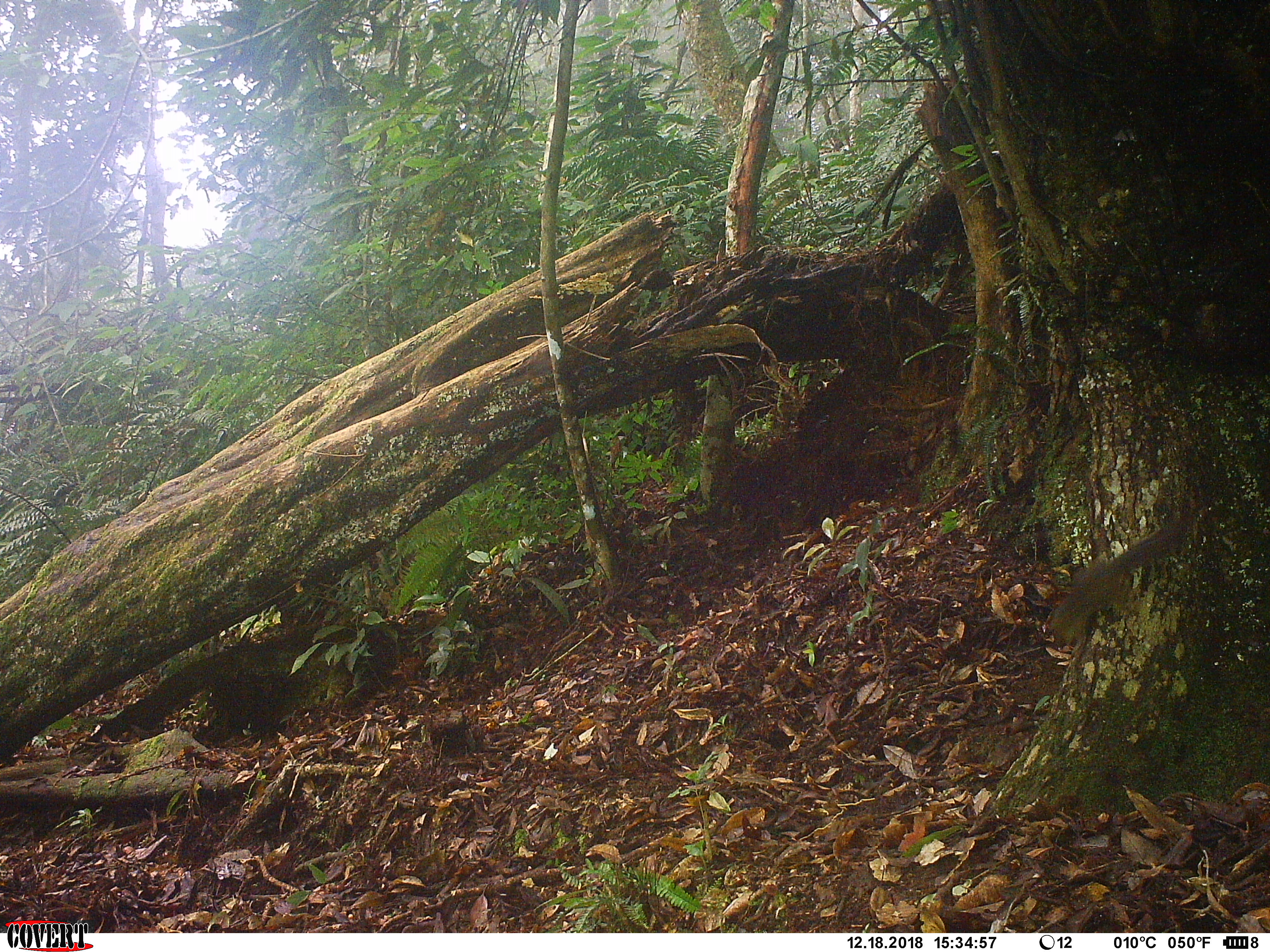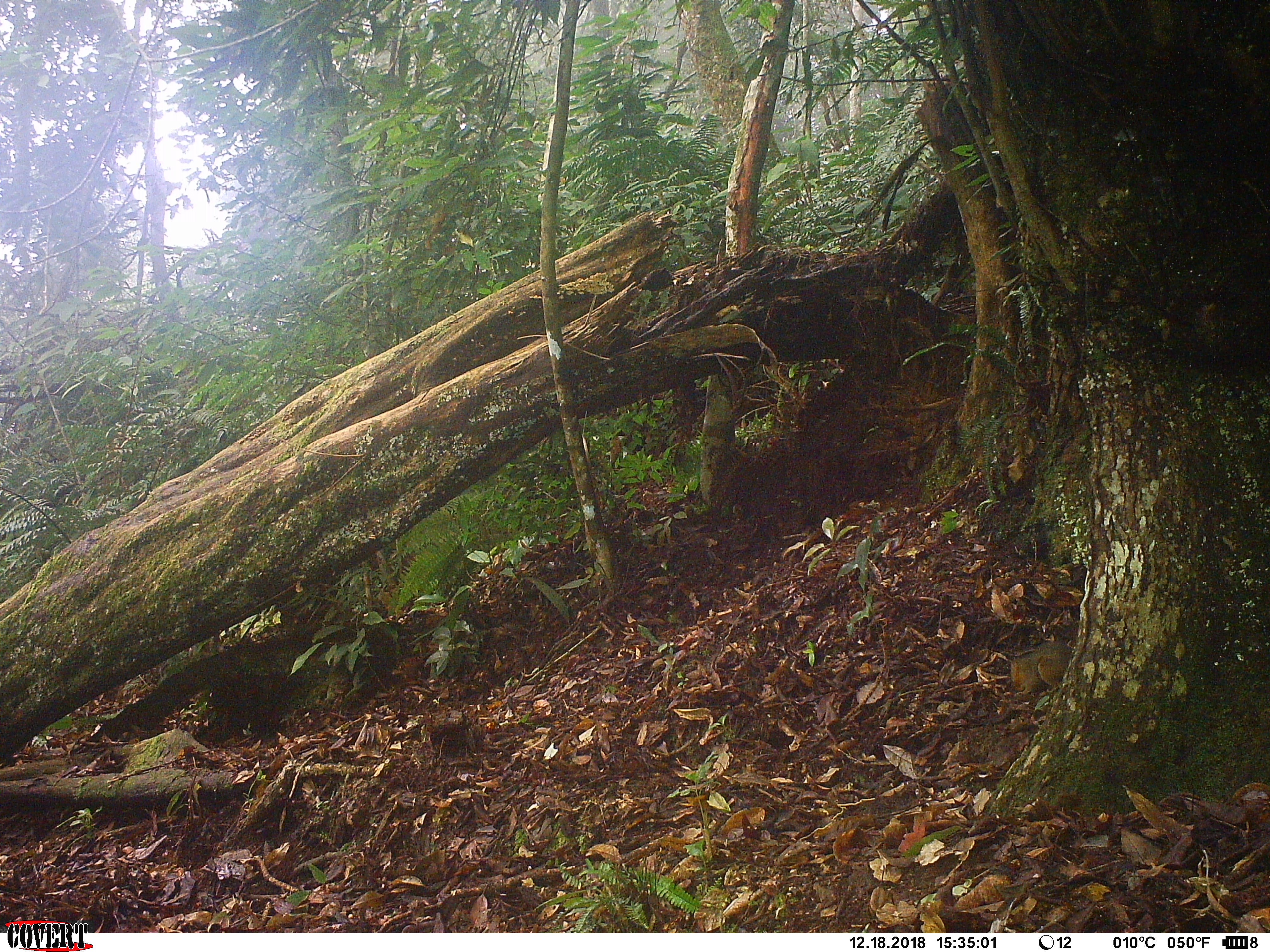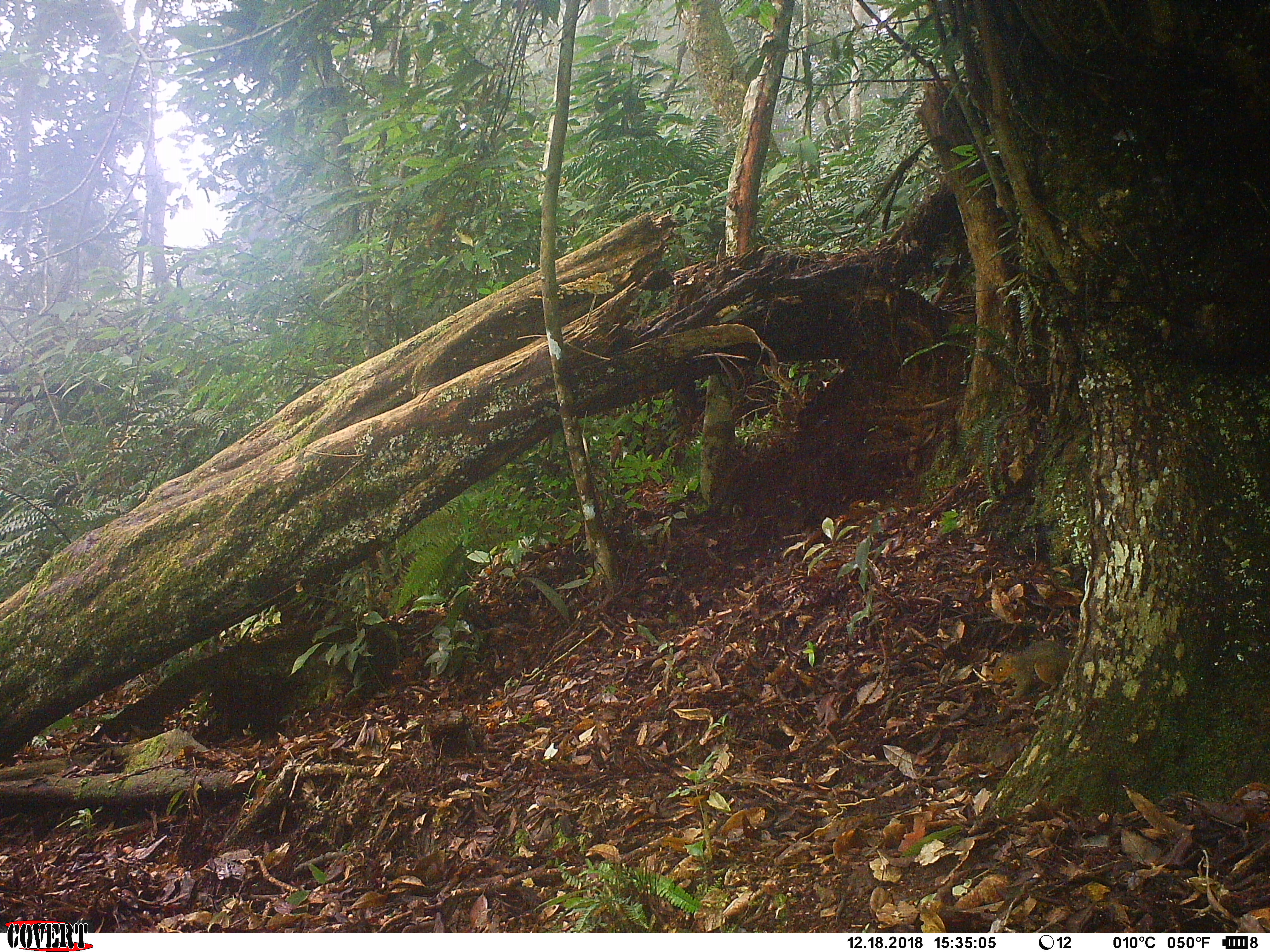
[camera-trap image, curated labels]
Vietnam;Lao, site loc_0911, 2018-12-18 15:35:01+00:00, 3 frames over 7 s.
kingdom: Animalia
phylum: Chordata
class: Mammalia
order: Rodentia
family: Sciuridae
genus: Dremomys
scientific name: Dremomys rufigenis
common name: red-cheeked squirrel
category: red cheeked squirrel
Red cheeked squirrel (red-cheeked squirrel) (Dremomys rufigenis). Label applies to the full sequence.